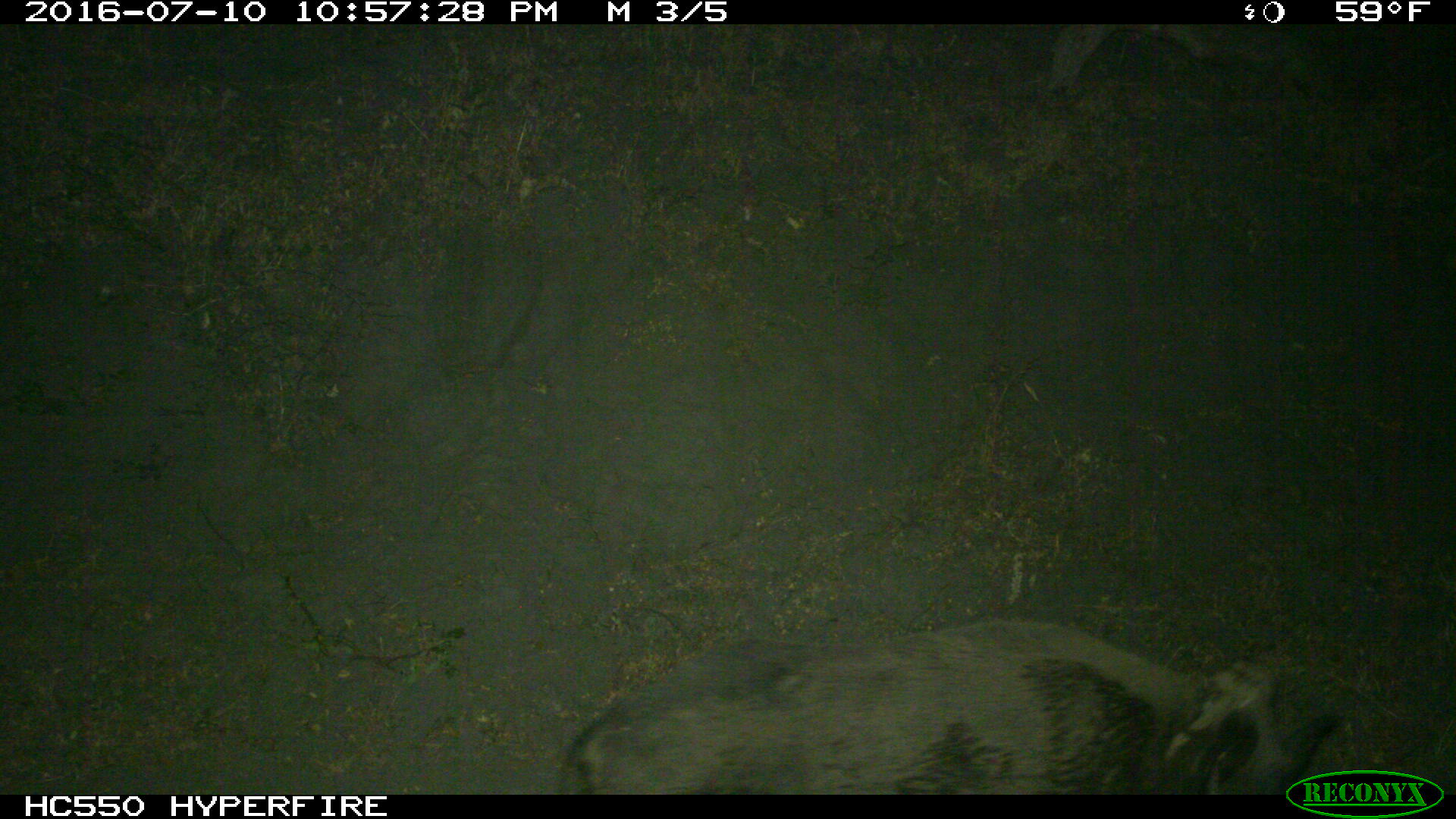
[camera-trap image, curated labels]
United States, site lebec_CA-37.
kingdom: Animalia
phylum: Chordata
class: Mammalia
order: Artiodactyla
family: Suidae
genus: Sus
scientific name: Sus scrofa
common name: wild boar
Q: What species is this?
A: Sus scrofa (wild boar).